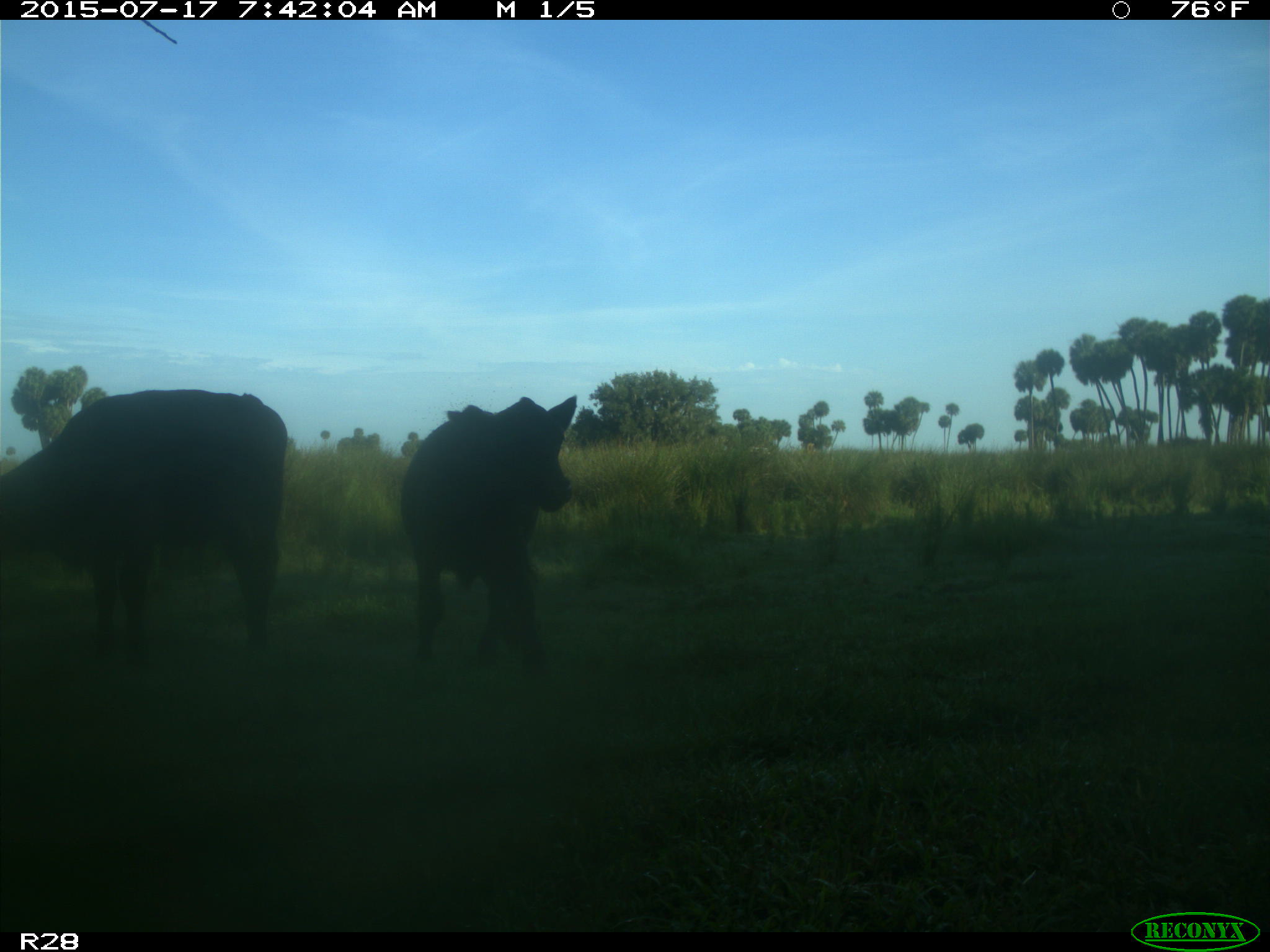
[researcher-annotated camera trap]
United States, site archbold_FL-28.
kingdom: Animalia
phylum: Chordata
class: Mammalia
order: Artiodactyla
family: Bovidae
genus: Bos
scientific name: Bos taurus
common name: domestic cow